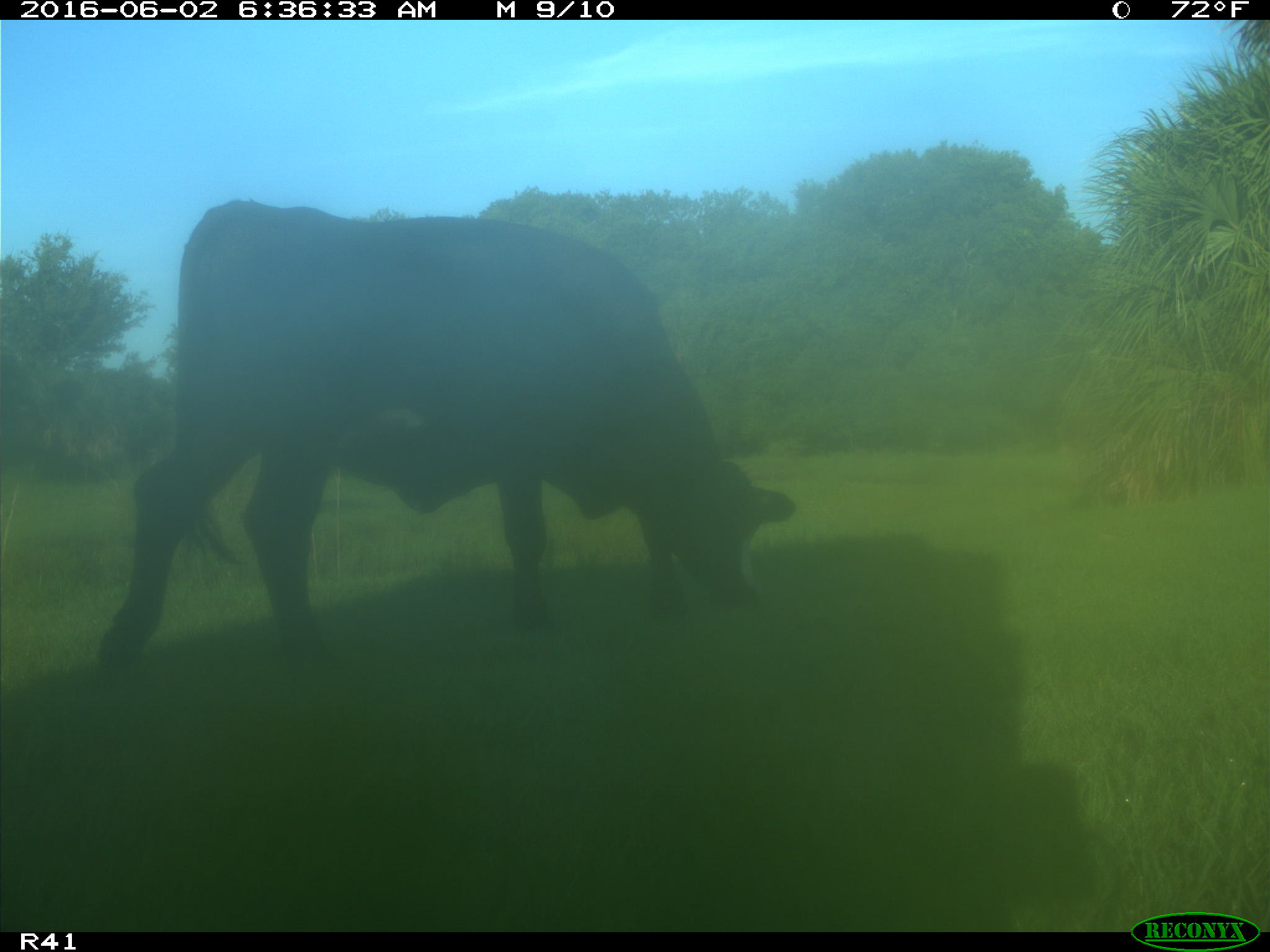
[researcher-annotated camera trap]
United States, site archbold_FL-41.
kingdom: Animalia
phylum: Chordata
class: Mammalia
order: Artiodactyla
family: Bovidae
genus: Bos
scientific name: Bos taurus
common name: domestic cow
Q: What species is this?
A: Bos taurus (domestic cow).